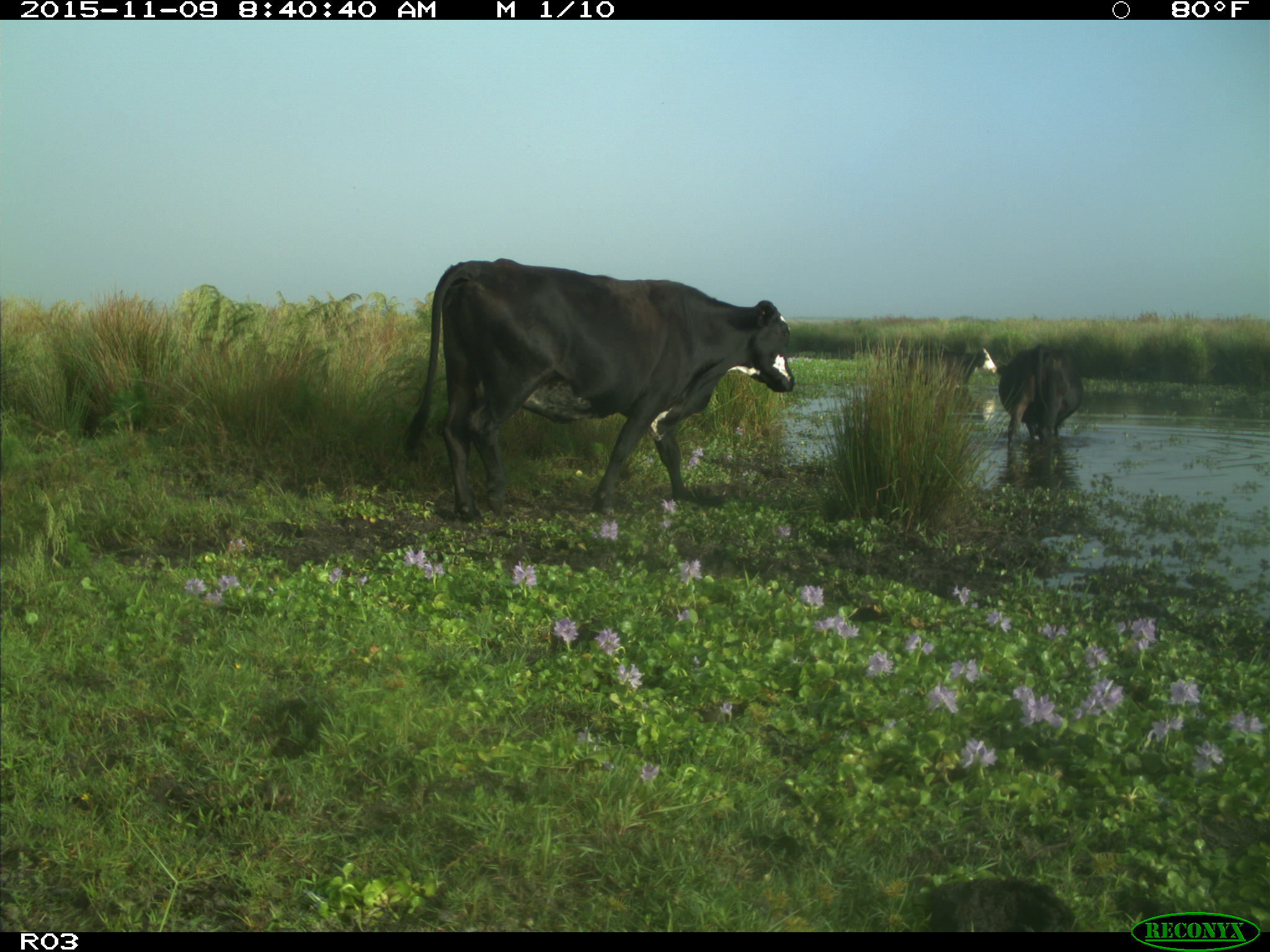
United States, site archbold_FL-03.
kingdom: Animalia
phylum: Chordata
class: Mammalia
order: Artiodactyla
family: Bovidae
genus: Bos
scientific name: Bos taurus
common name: domestic cow